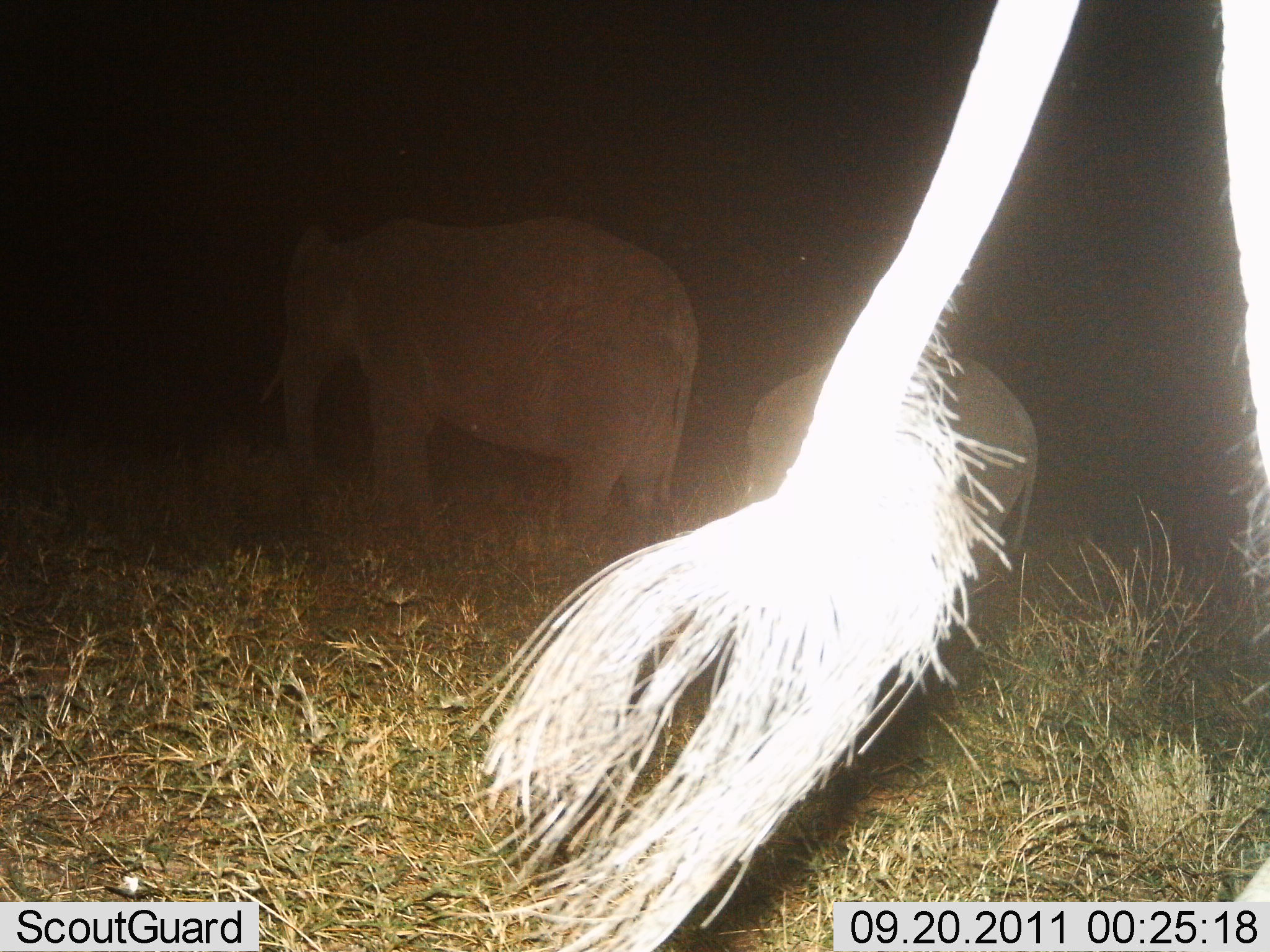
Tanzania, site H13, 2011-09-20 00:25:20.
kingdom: Animalia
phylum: Chordata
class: Mammalia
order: Proboscidea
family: Elephantidae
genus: Loxodonta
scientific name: Loxodonta africana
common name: african bush elephant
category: elephant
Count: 3.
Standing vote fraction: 75%.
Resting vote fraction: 0%.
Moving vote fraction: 31%.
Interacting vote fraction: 0%.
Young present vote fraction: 75%.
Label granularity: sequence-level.